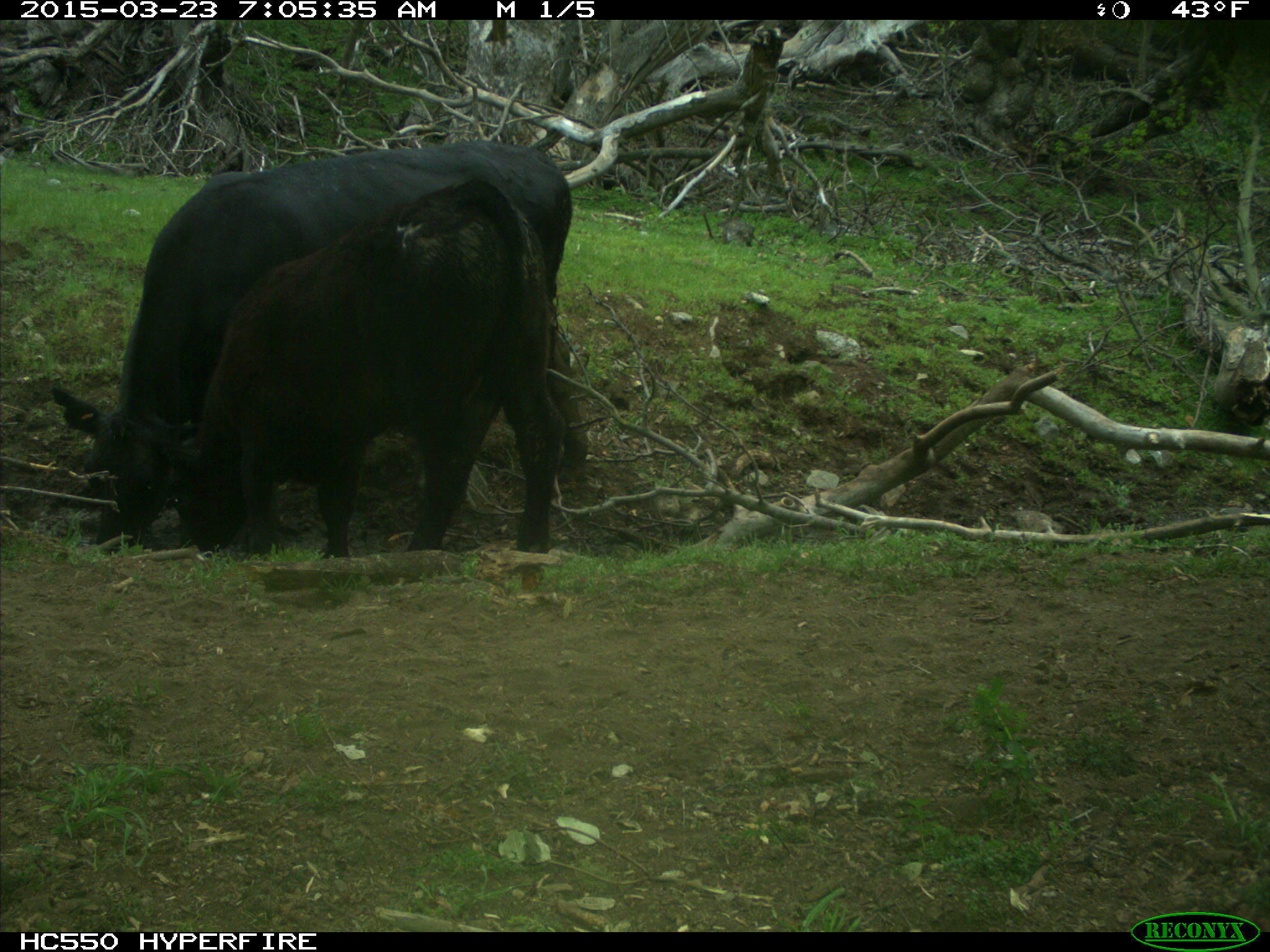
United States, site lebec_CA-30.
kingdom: Animalia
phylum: Chordata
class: Mammalia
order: Artiodactyla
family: Bovidae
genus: Bos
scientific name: Bos taurus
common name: domestic cow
Bos taurus (domestic cow).